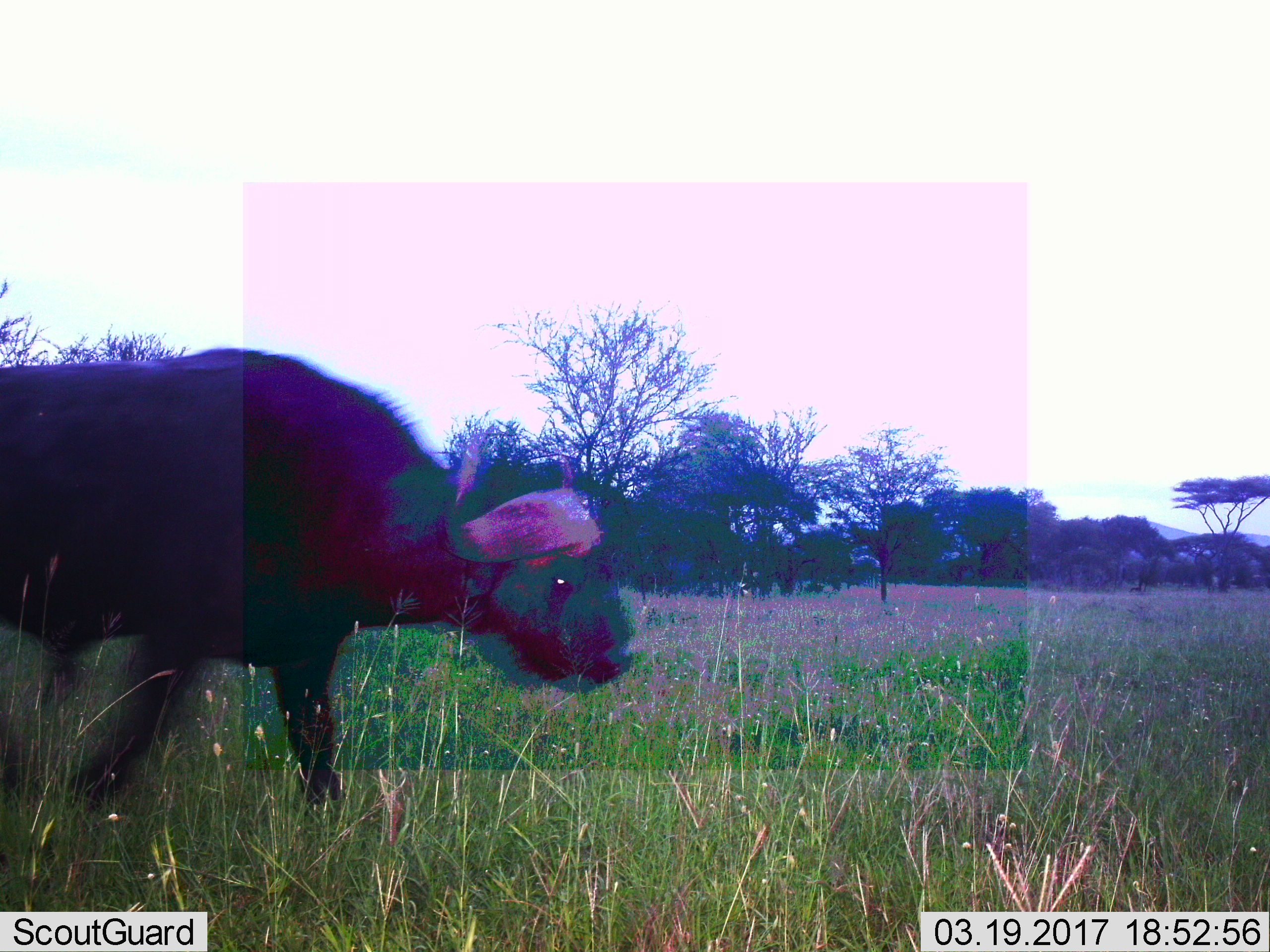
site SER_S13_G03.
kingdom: Animalia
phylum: Chordata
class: Mammalia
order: Artiodactyla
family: Bovidae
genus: Syncerus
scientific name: Syncerus caffer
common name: african buffalo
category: buffalo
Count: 1.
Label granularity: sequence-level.